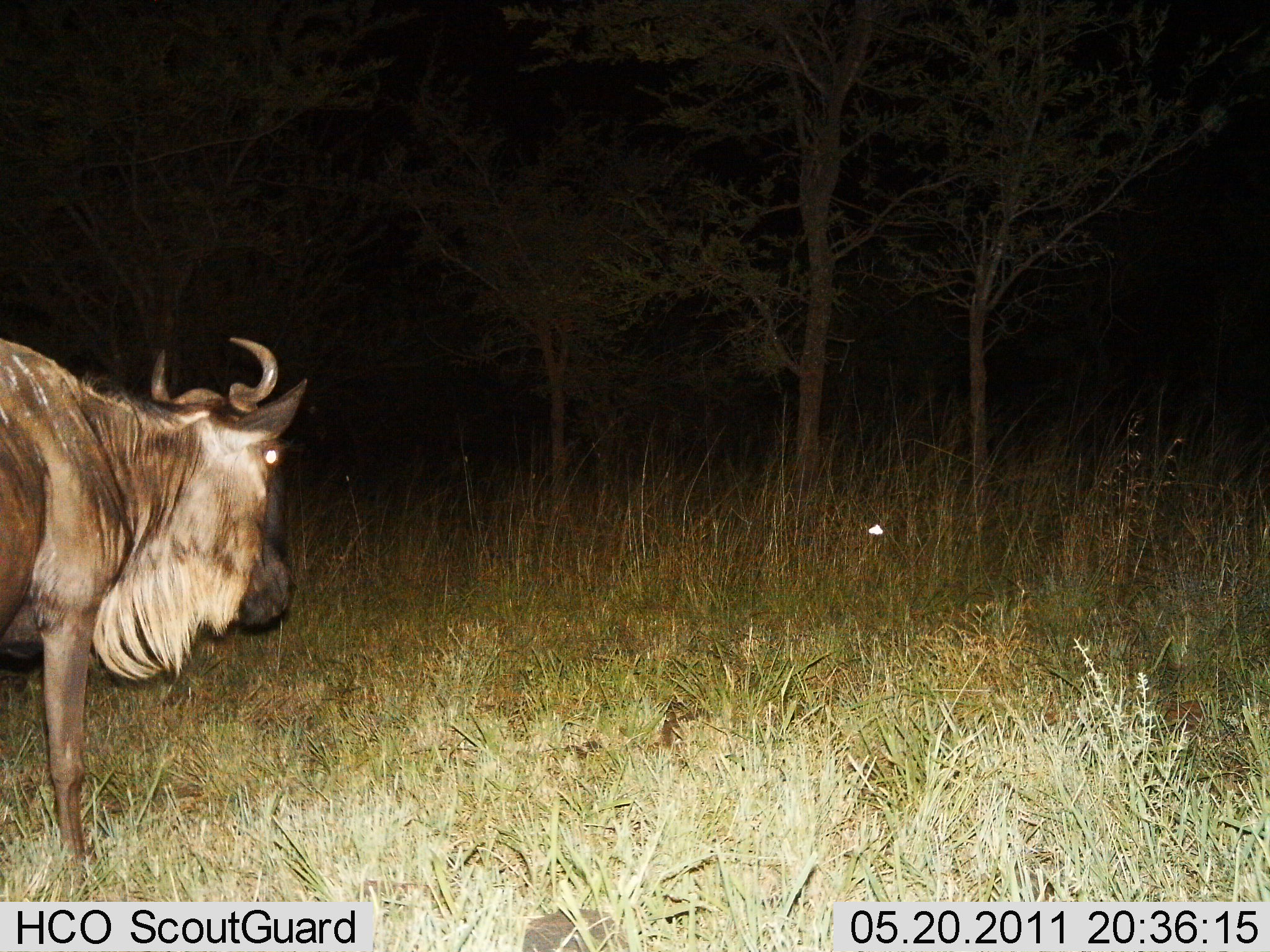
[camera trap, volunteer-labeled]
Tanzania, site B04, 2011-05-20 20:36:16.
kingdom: Animalia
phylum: Chordata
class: Mammalia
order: Artiodactyla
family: Bovidae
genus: Connochaetes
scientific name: Connochaetes taurinus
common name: blue wildebeest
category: wildebeest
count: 1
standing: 50%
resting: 0%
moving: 42%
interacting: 8%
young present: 0%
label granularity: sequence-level